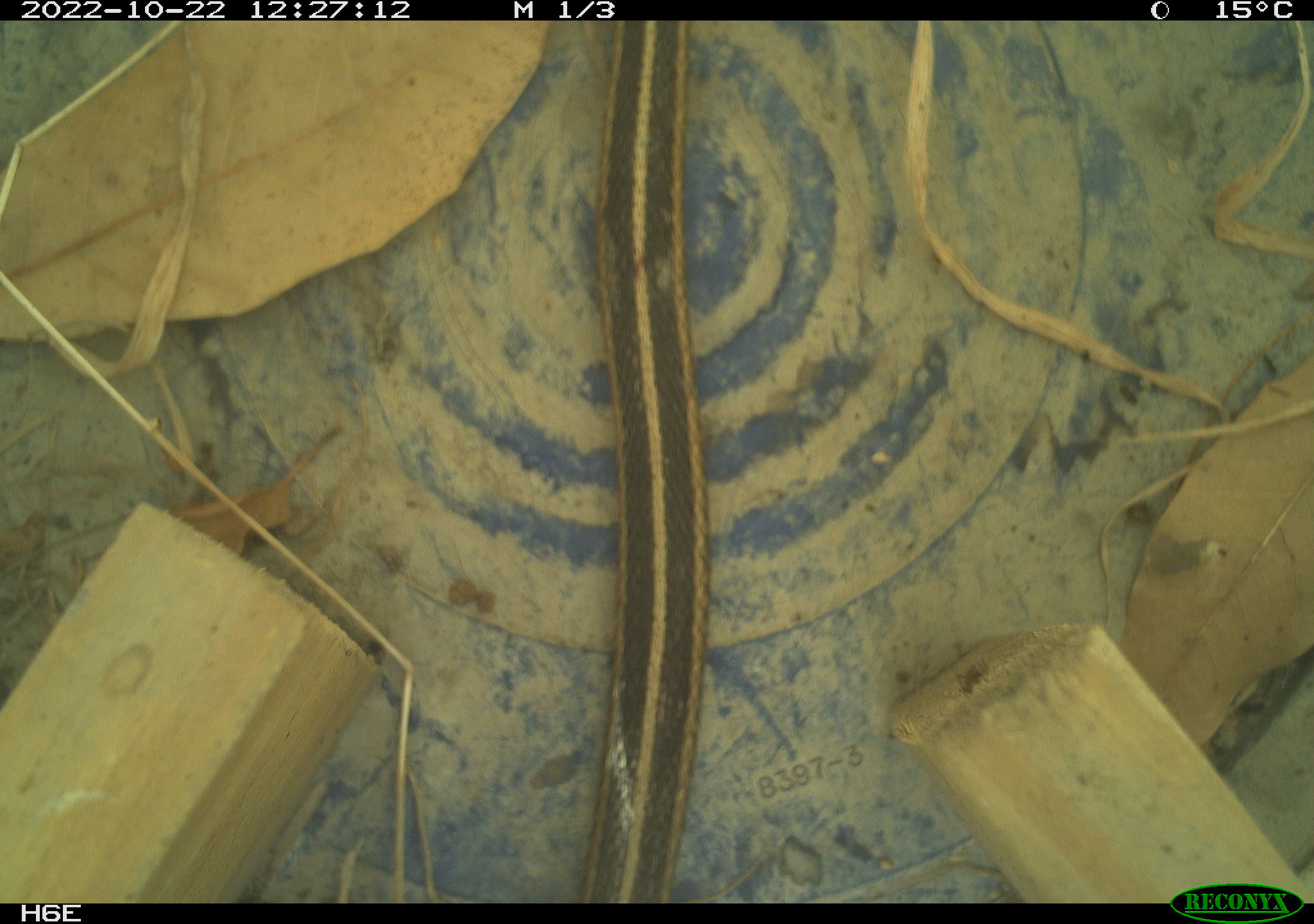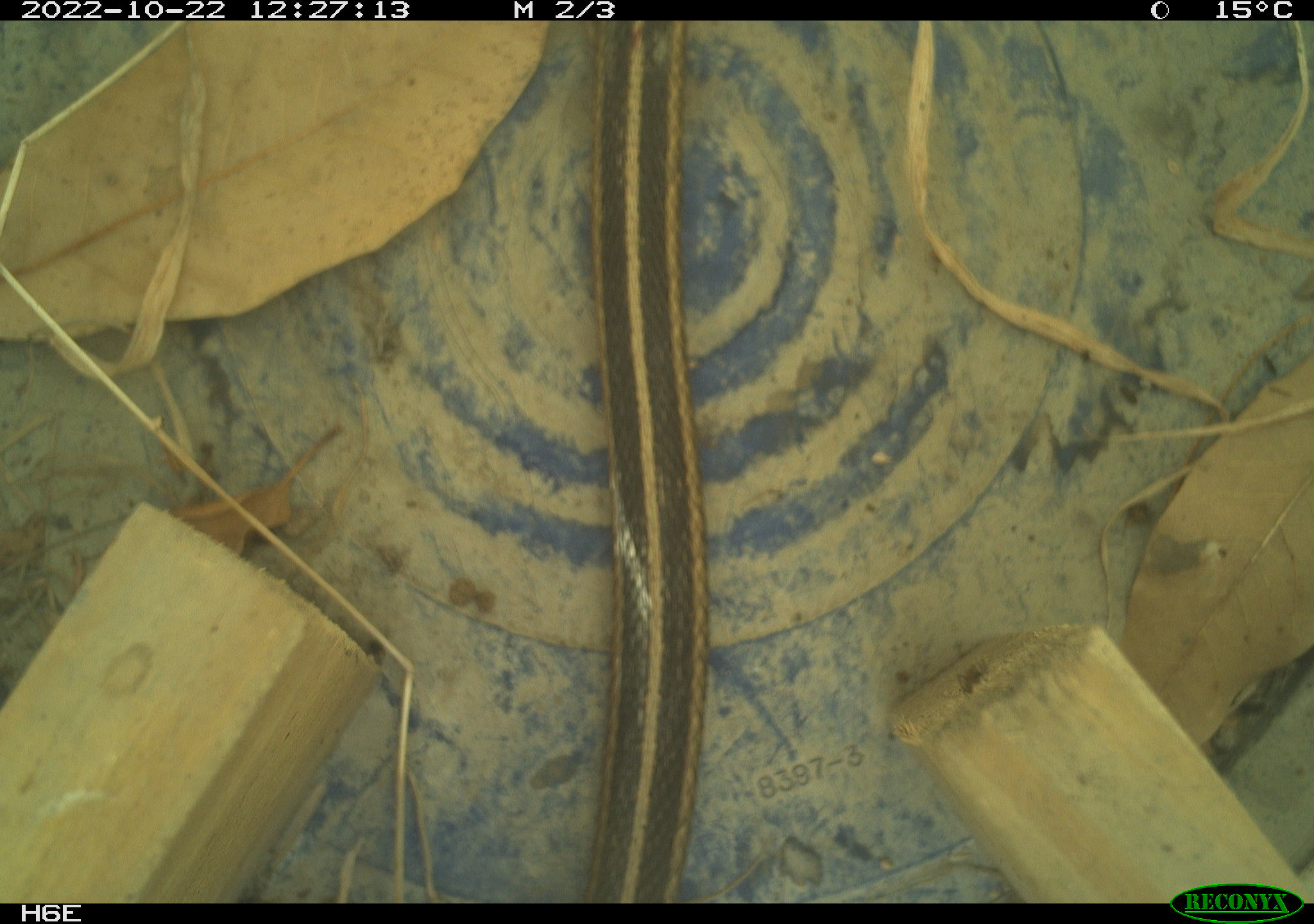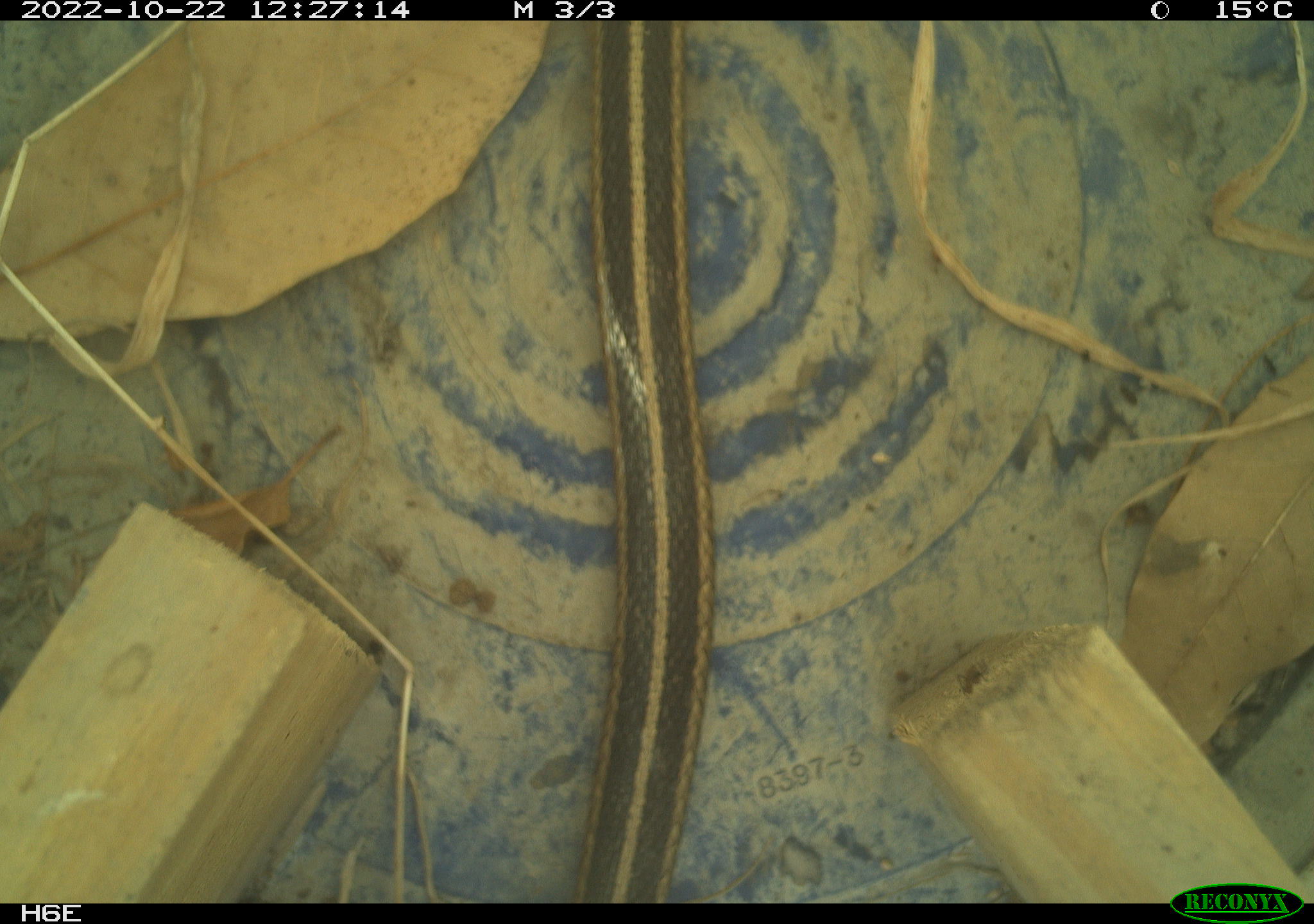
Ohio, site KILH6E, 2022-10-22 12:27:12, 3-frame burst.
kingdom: Animalia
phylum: Chordata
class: Reptilia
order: Squamata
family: Colubridae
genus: Thamnophis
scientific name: Thamnophis sirtalis sirtalis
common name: eastern gartersnake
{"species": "eastern gartersnake (Thamnophis sirtalis sirtalis)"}